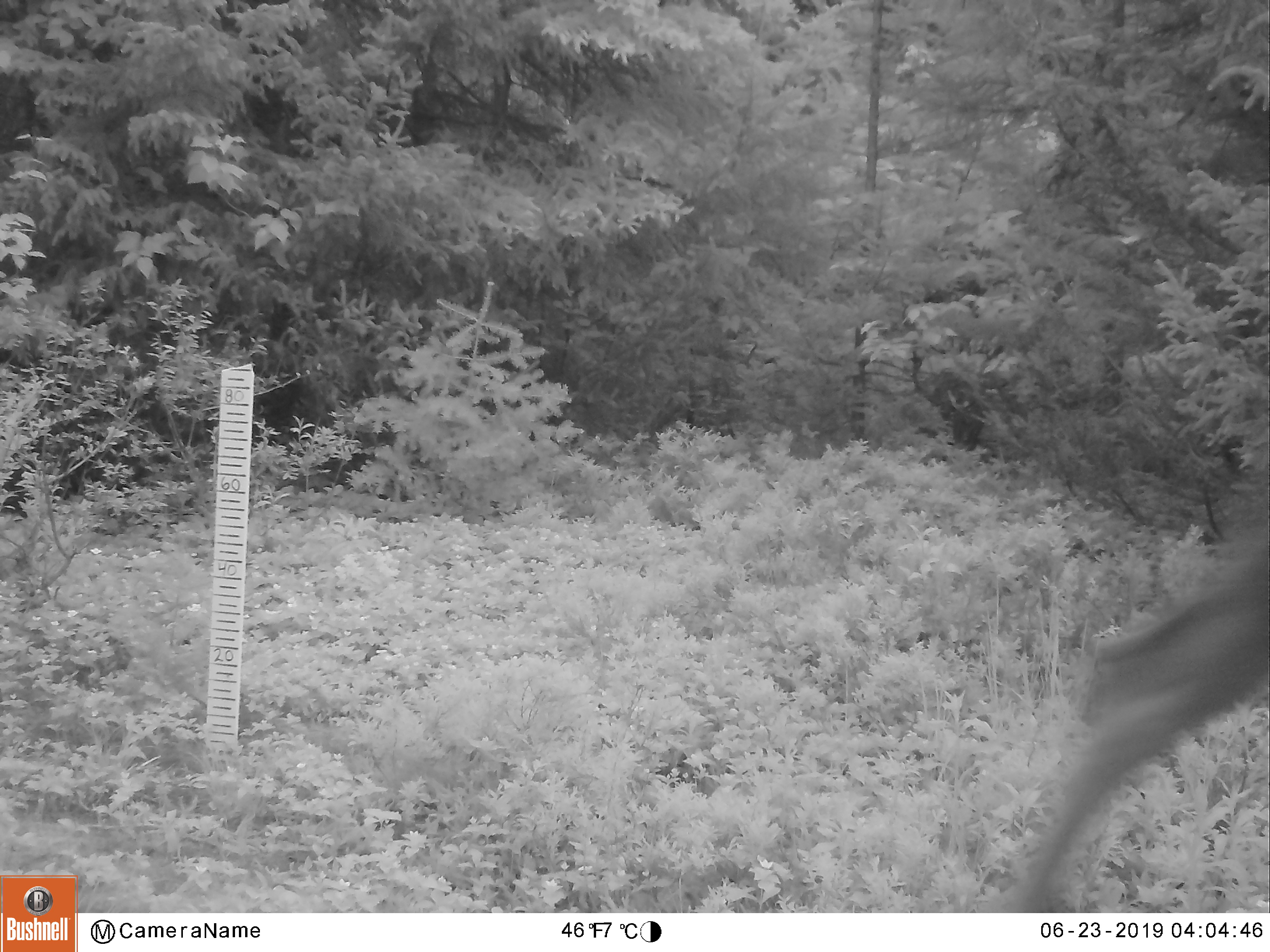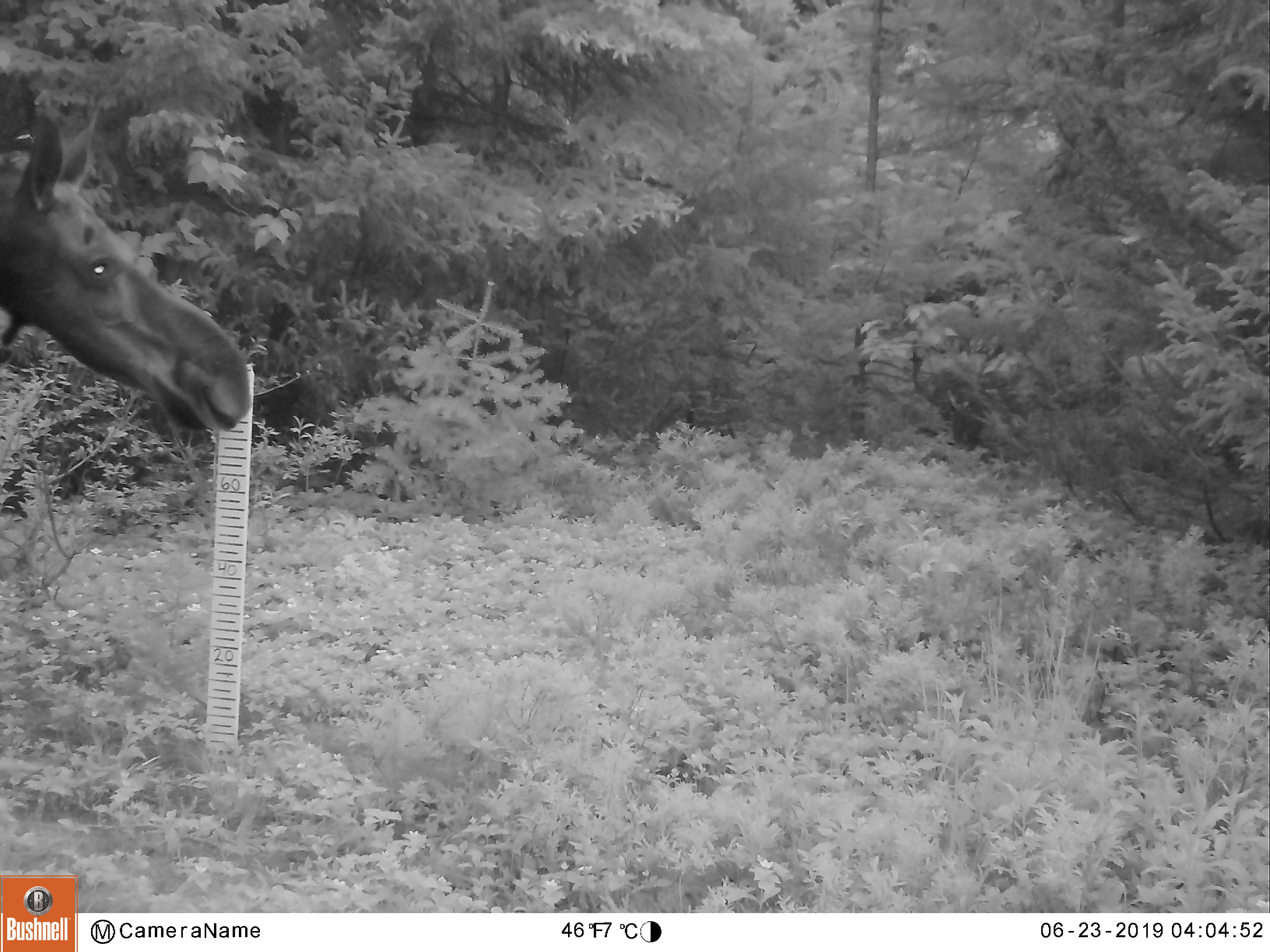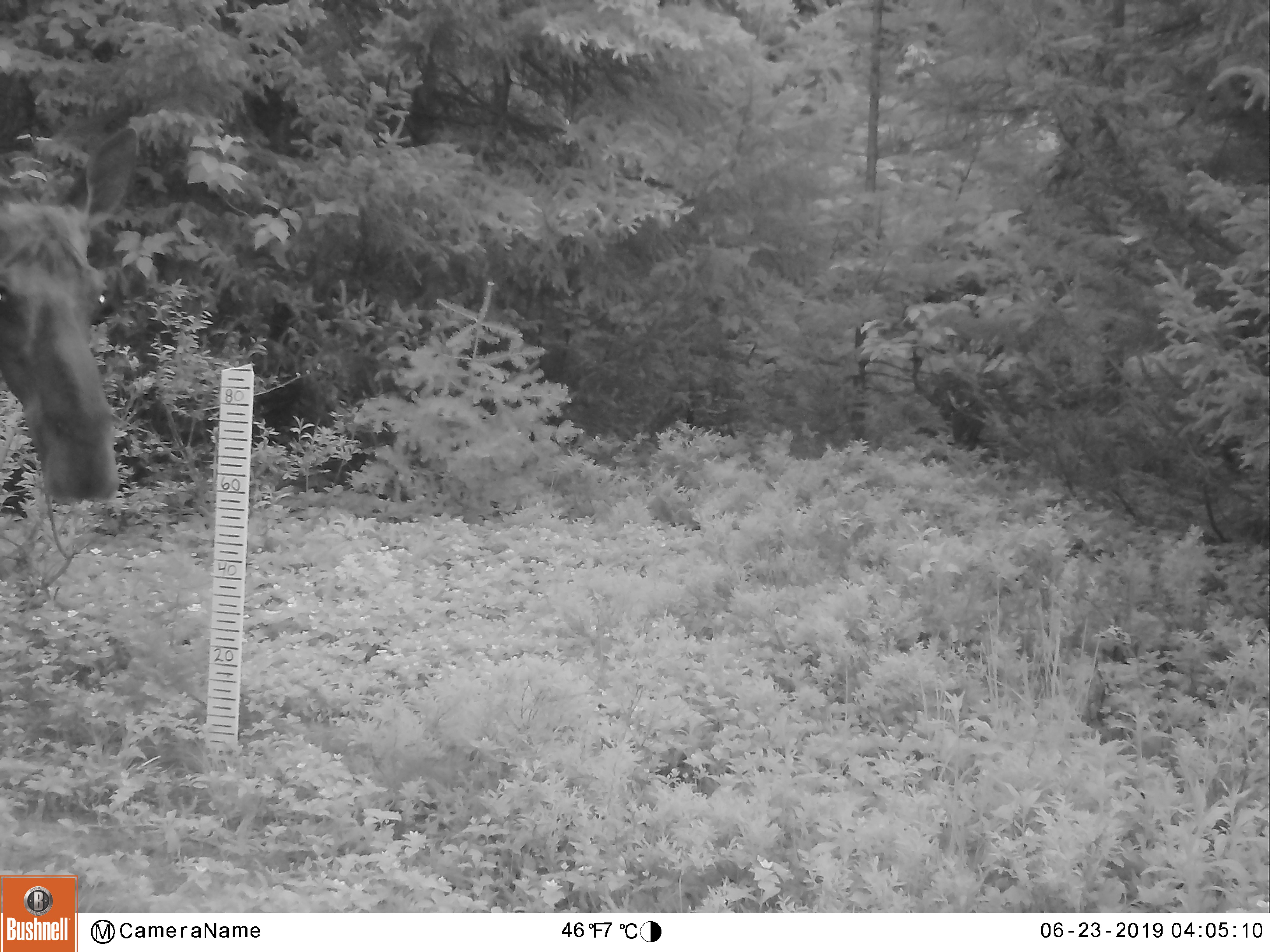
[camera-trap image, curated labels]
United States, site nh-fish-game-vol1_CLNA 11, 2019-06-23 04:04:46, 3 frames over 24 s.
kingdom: Animalia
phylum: Chordata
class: Mammalia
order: Artiodactyla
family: Cervidae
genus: Alces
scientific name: Alces alces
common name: moose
Moose (Alces alces).